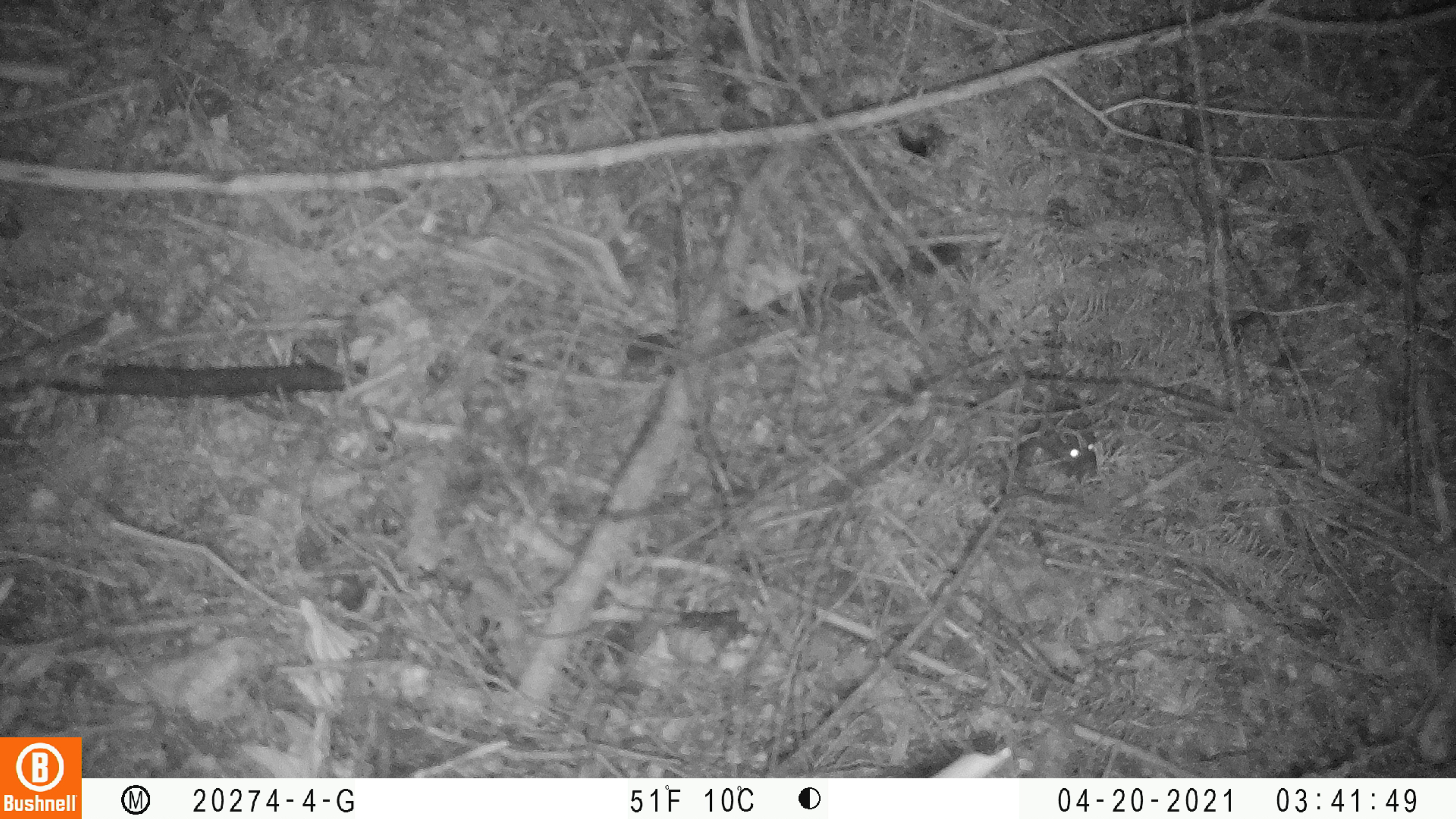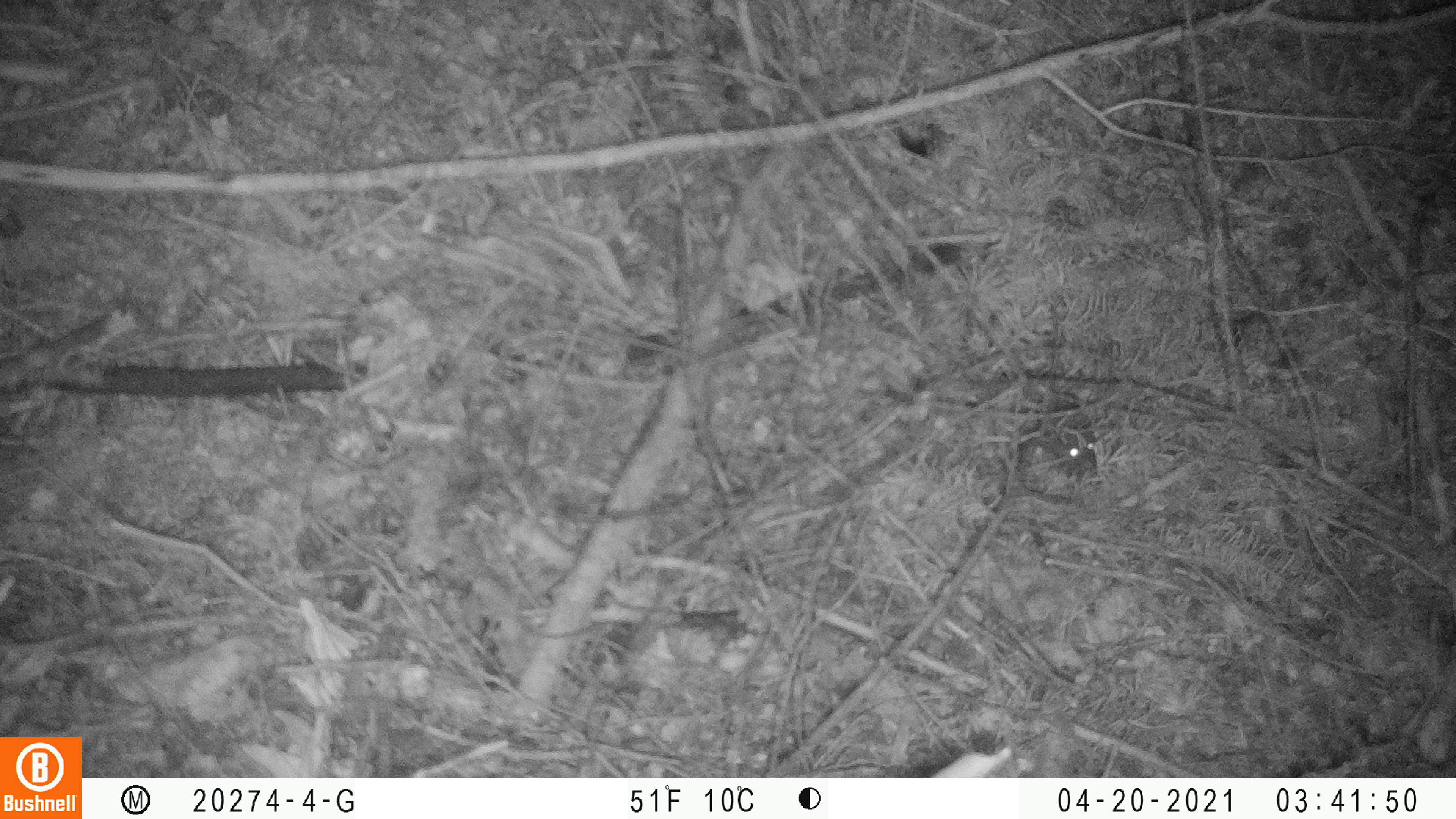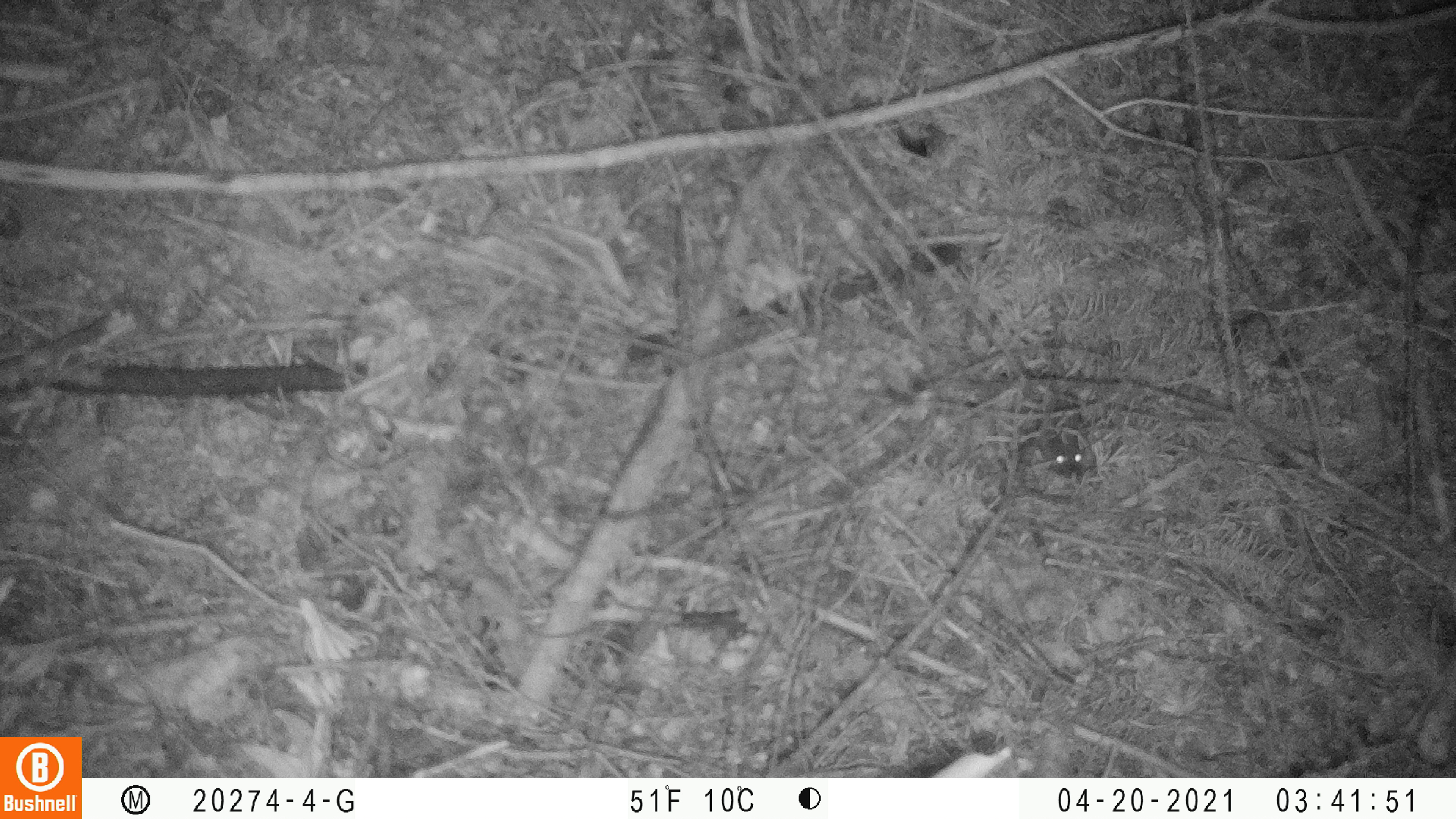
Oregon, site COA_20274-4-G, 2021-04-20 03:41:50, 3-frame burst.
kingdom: Animalia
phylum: Chordata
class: Mammalia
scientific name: Mammalia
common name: small mammal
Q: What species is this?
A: Small mammal (Mammalia).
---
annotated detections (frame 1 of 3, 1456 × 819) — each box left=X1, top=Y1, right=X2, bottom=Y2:
small mammal: left=1015, top=376, right=1109, bottom=480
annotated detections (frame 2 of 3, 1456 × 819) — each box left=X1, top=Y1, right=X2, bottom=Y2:
small mammal: left=1013, top=378, right=1108, bottom=483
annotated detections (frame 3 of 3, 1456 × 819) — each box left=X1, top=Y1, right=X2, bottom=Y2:
small mammal: left=1004, top=372, right=1093, bottom=483